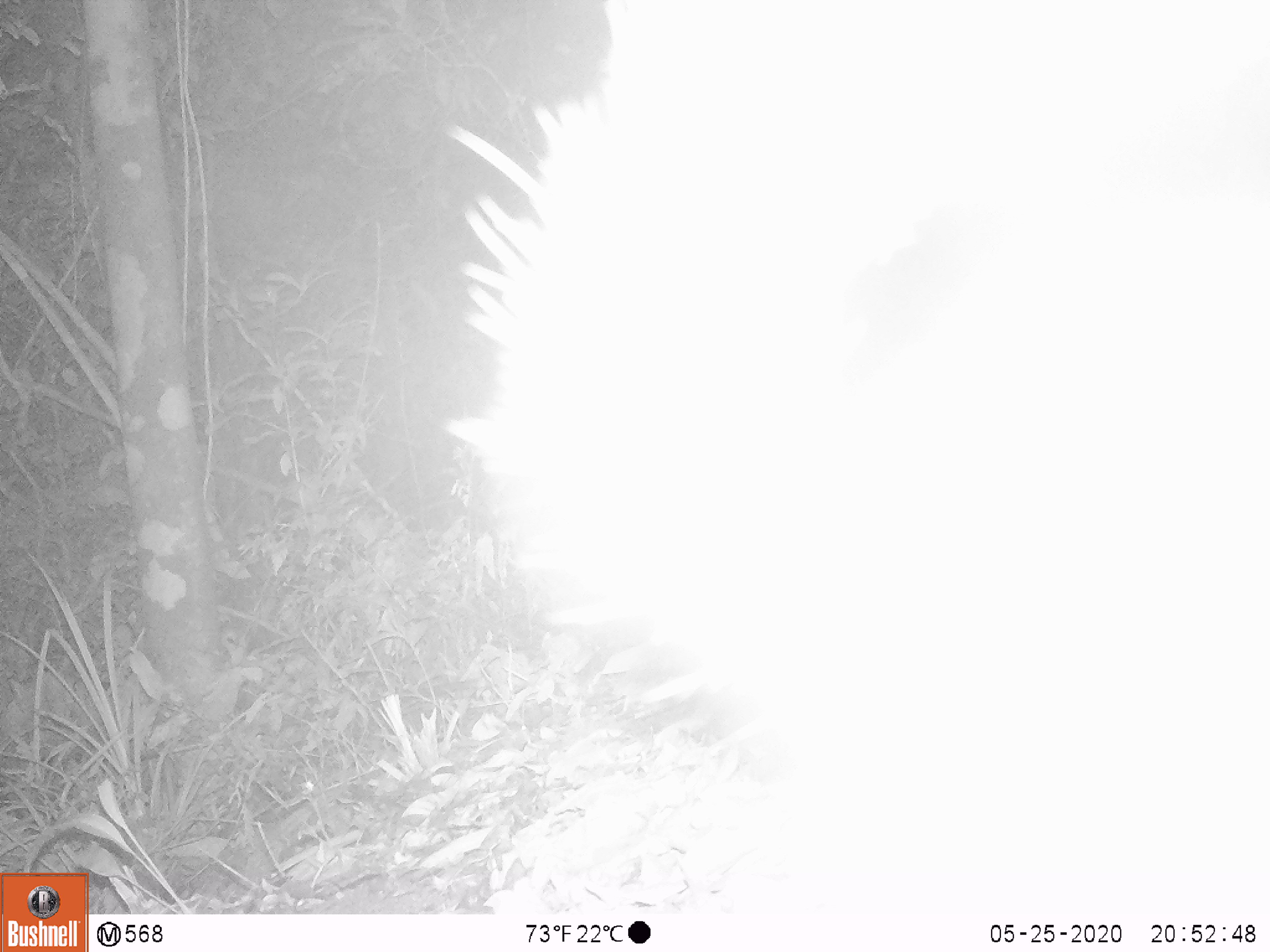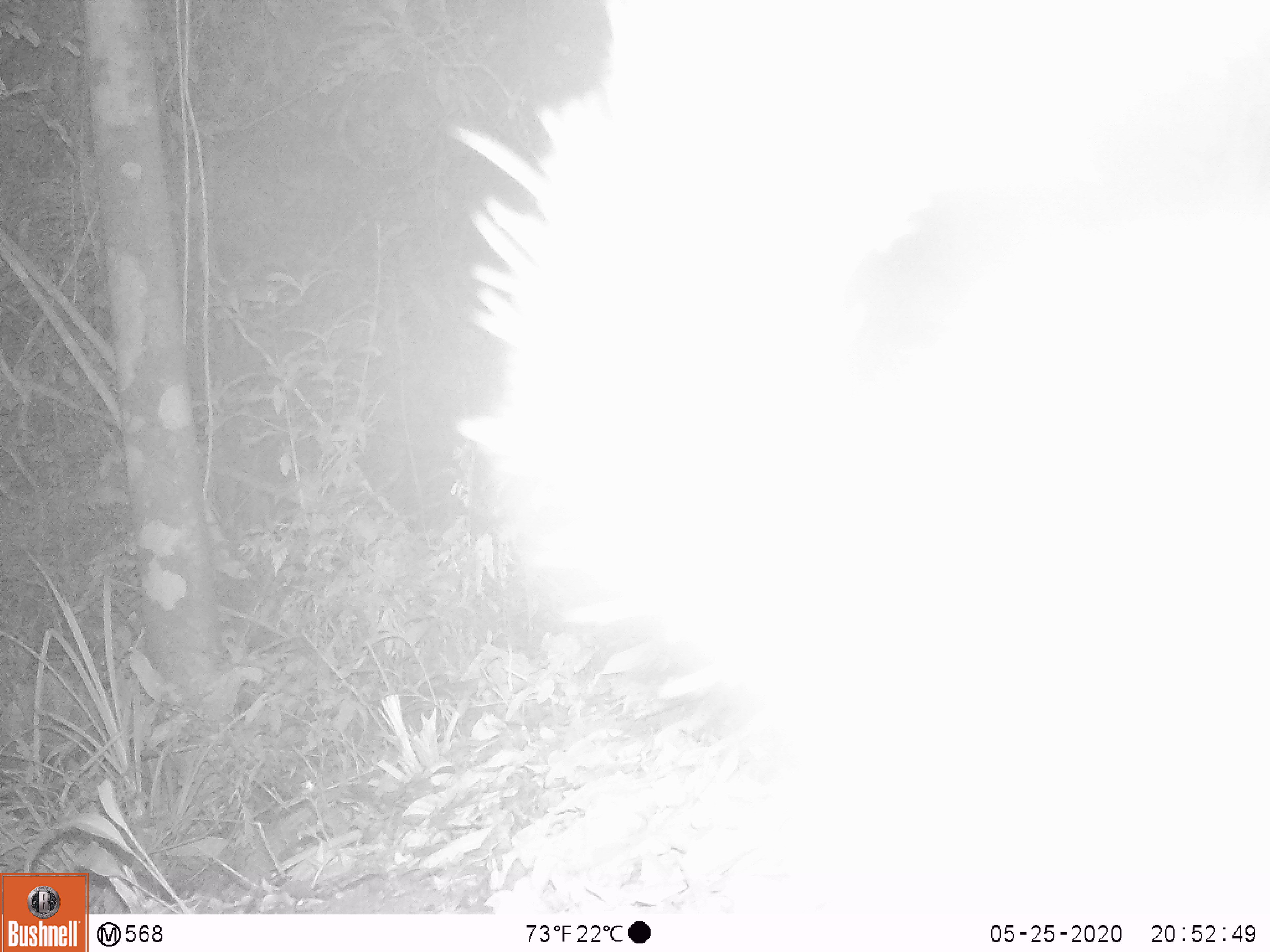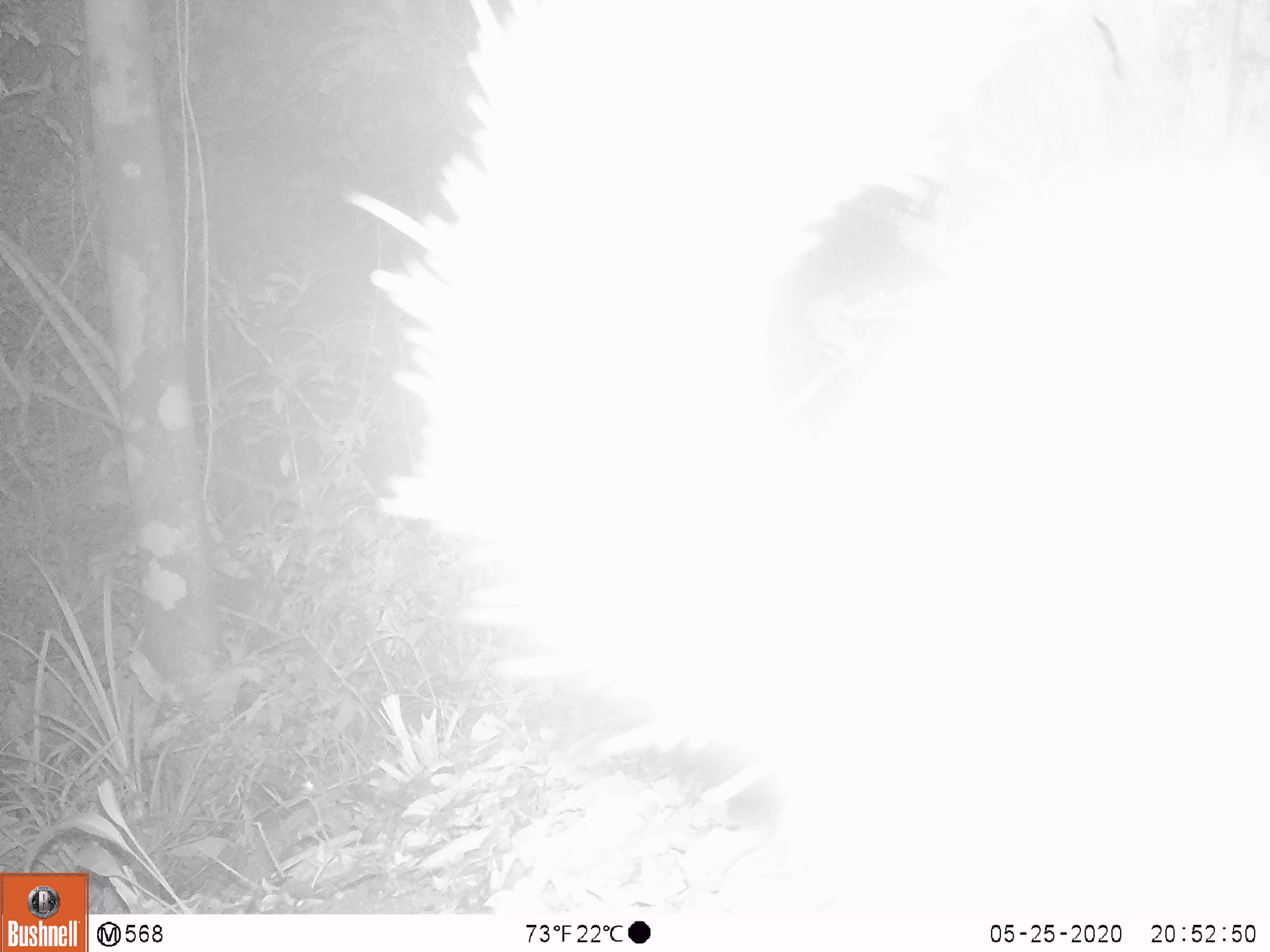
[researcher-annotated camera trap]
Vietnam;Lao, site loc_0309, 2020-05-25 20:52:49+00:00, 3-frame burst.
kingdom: Animalia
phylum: Chordata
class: Mammalia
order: Carnivora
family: Mustelidae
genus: Melogale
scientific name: Melogale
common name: ferret badger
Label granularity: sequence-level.